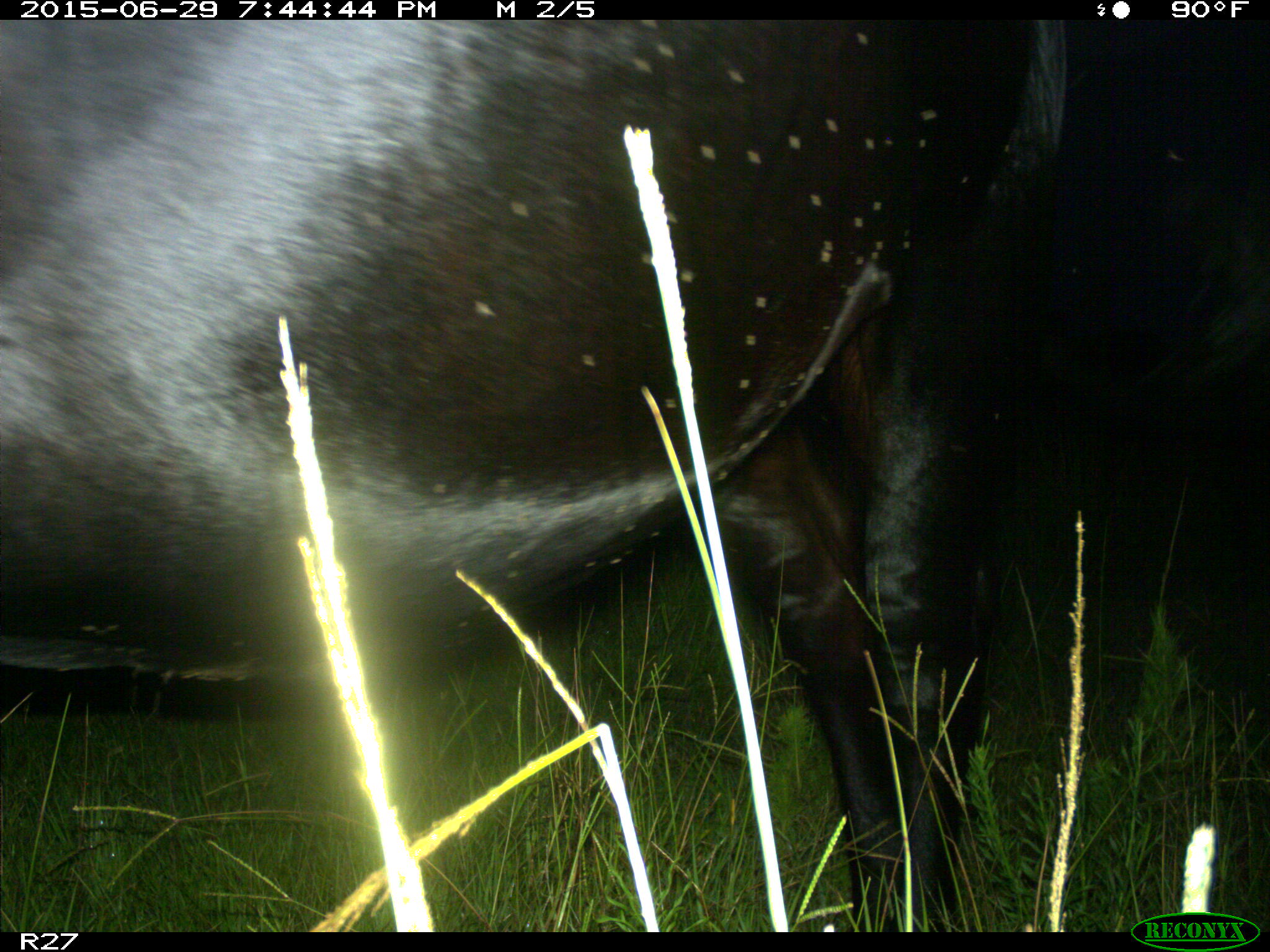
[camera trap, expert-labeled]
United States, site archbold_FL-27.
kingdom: Animalia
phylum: Chordata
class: Mammalia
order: Artiodactyla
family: Bovidae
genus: Bos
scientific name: Bos taurus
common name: domestic cow